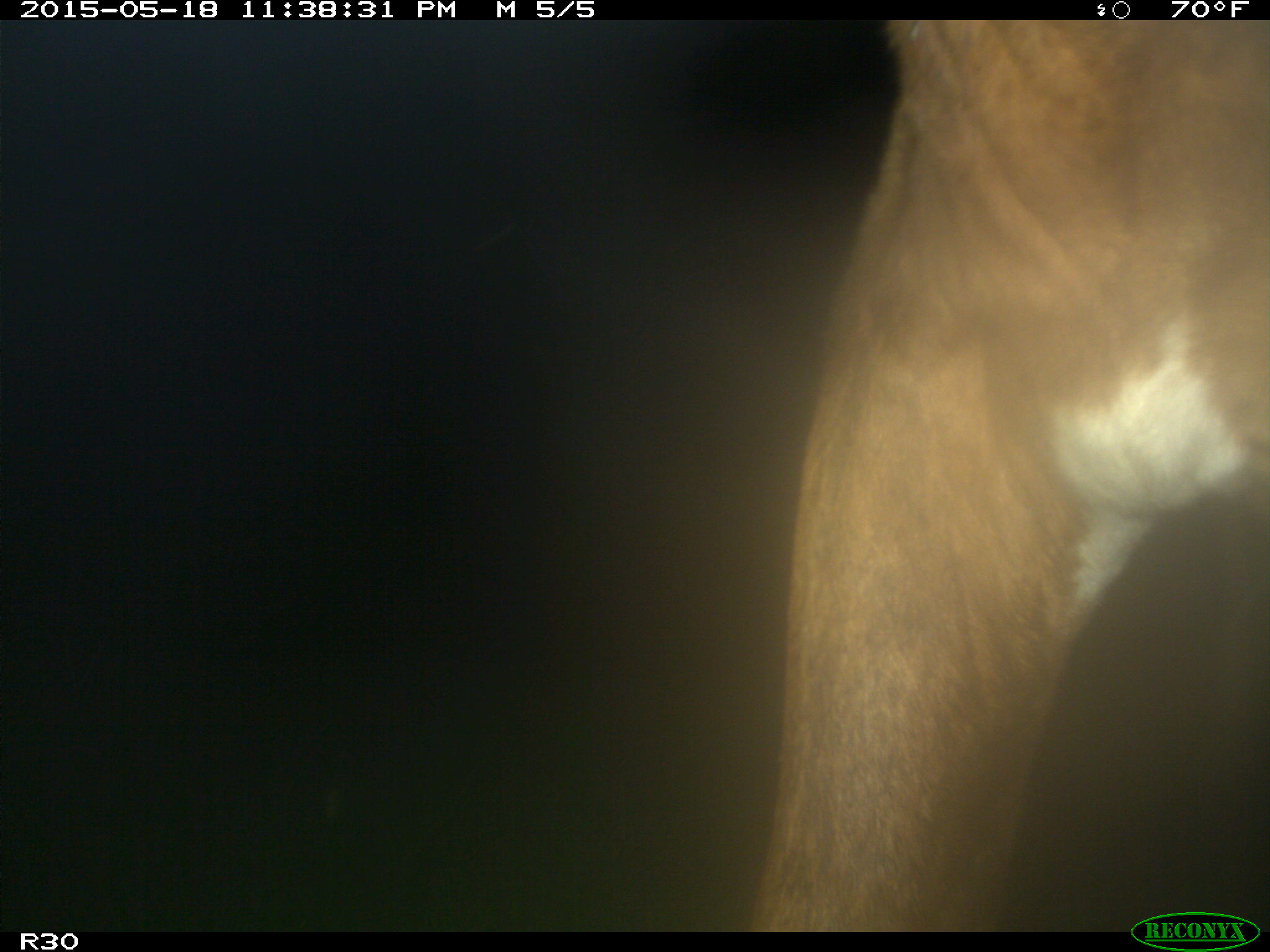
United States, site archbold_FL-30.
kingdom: Animalia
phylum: Chordata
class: Mammalia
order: Artiodactyla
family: Bovidae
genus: Bos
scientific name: Bos taurus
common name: domestic cow